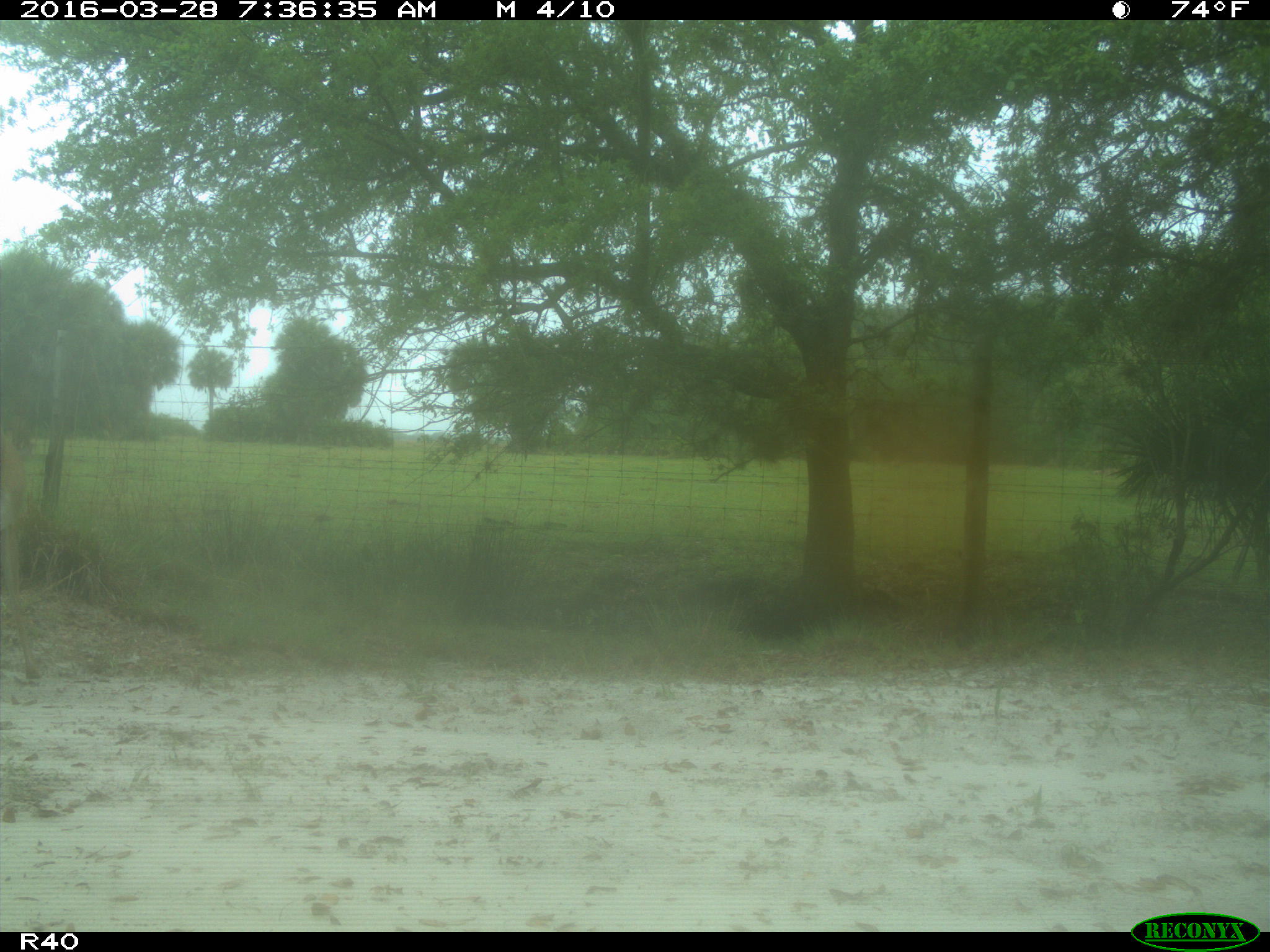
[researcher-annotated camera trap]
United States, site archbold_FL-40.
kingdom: Animalia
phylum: Chordata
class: Mammalia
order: Artiodactyla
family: Cervidae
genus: Odocoileus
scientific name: Odocoileus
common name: deer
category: unidentified deer